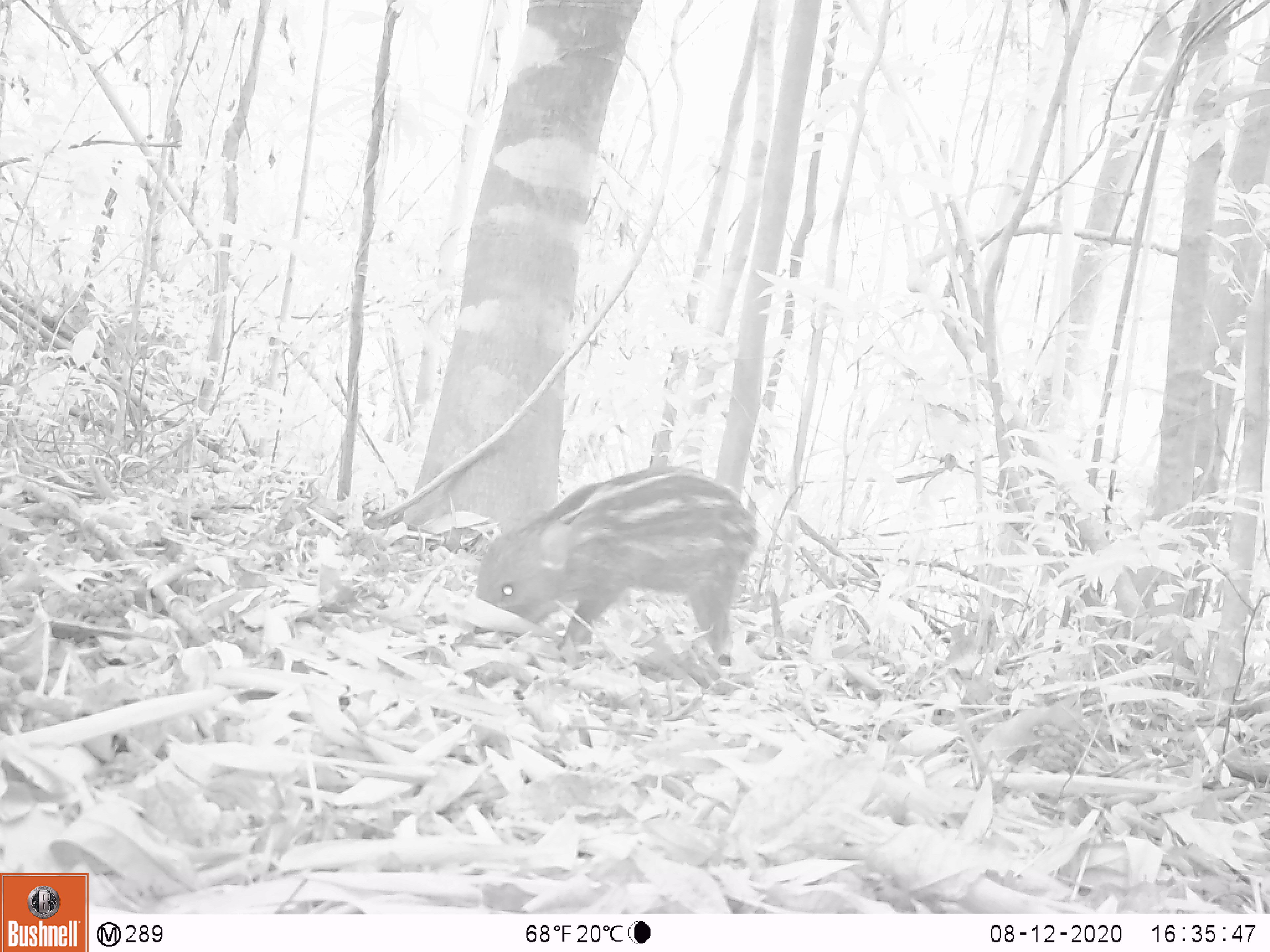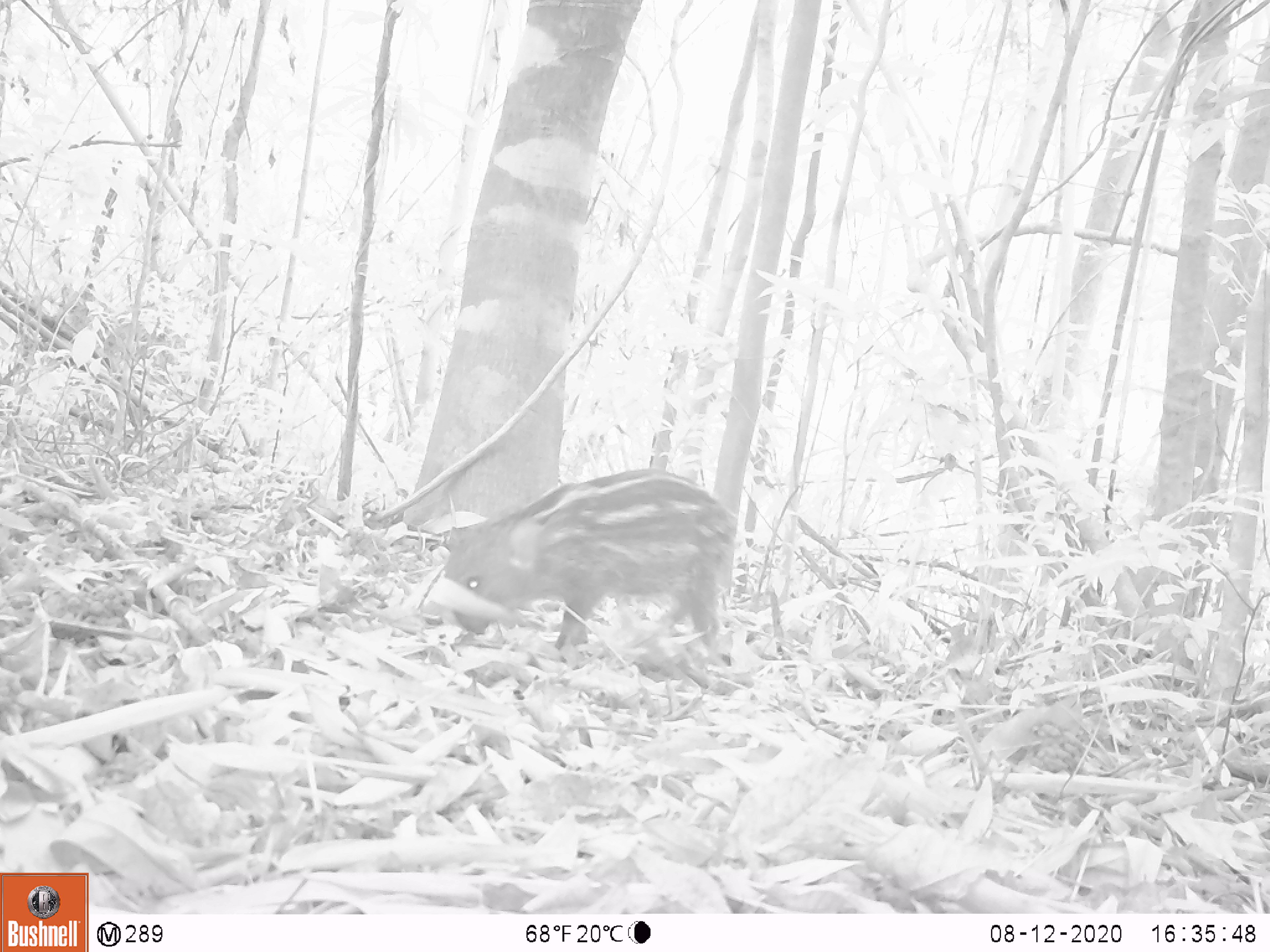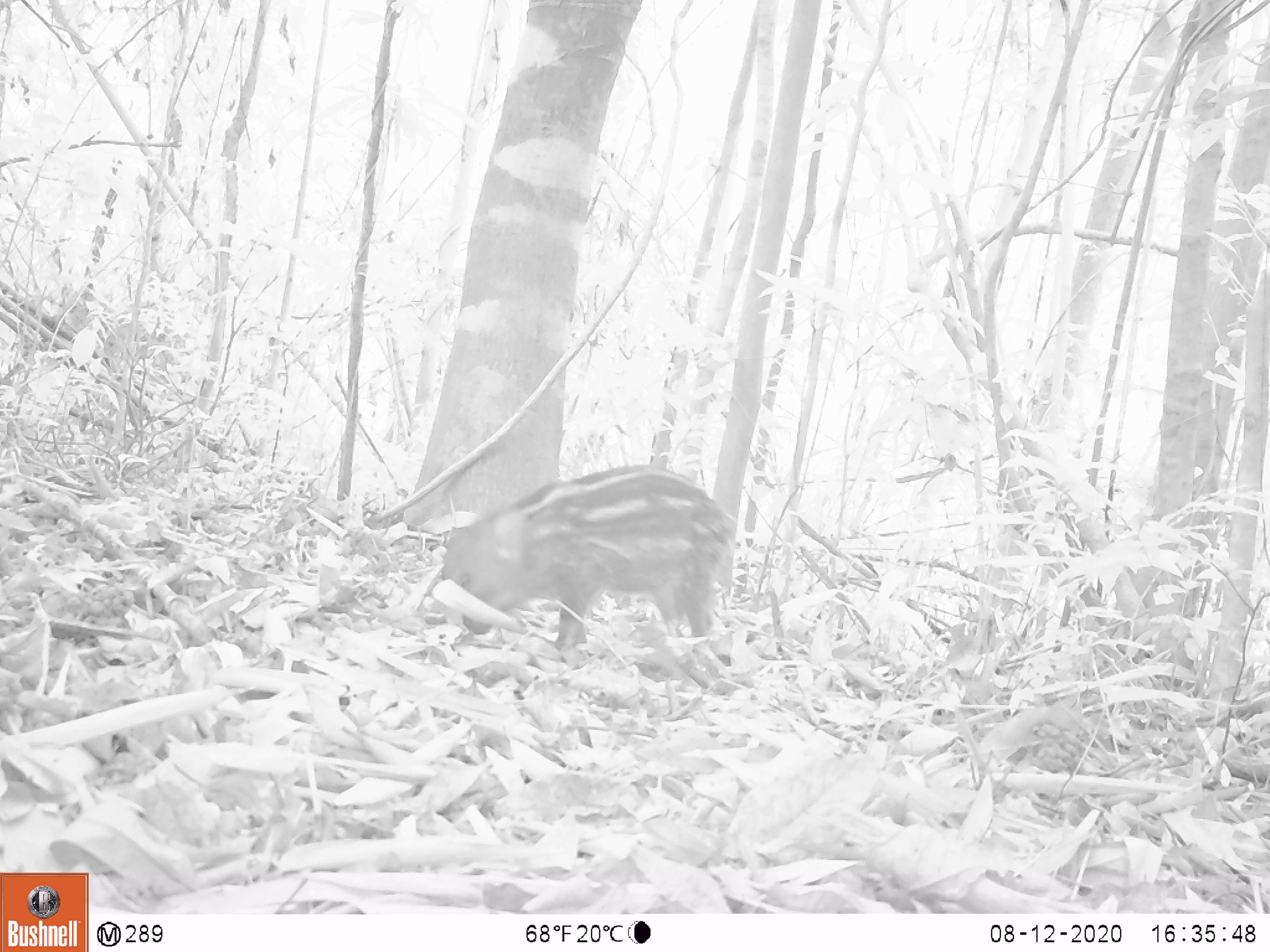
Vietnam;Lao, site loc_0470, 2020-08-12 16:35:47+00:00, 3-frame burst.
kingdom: Animalia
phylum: Chordata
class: Mammalia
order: Artiodactyla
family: Suidae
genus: Sus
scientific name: Sus scrofa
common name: eurasian wild pig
Eurasian wild pig (Sus scrofa). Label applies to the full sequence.